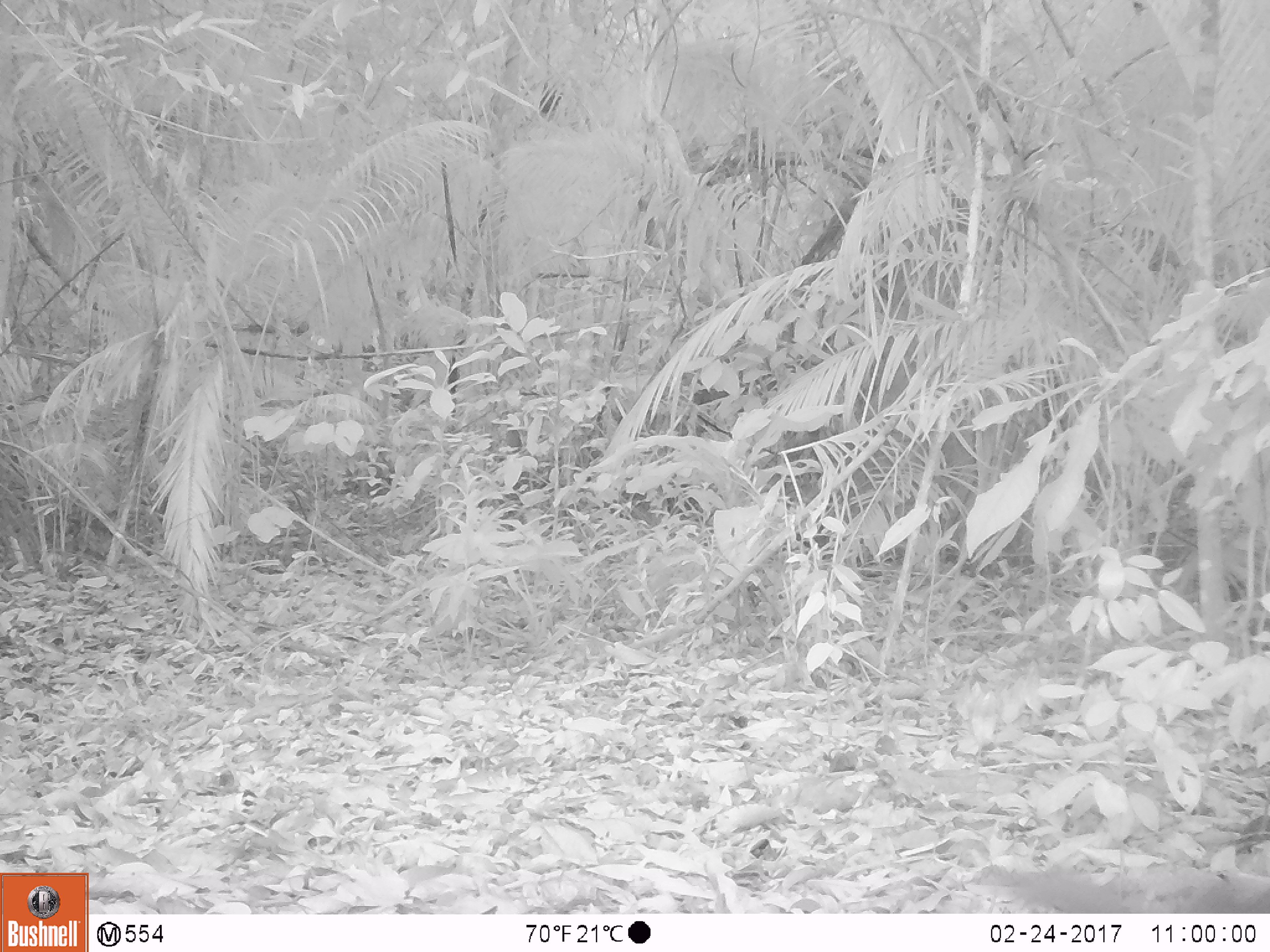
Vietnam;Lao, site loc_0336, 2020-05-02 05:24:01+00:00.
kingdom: Animalia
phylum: Chordata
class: Mammalia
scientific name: Mammalia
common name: mammal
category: unidentified small mammal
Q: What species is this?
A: Unidentified small mammal (mammal) (Mammalia).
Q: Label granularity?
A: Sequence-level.